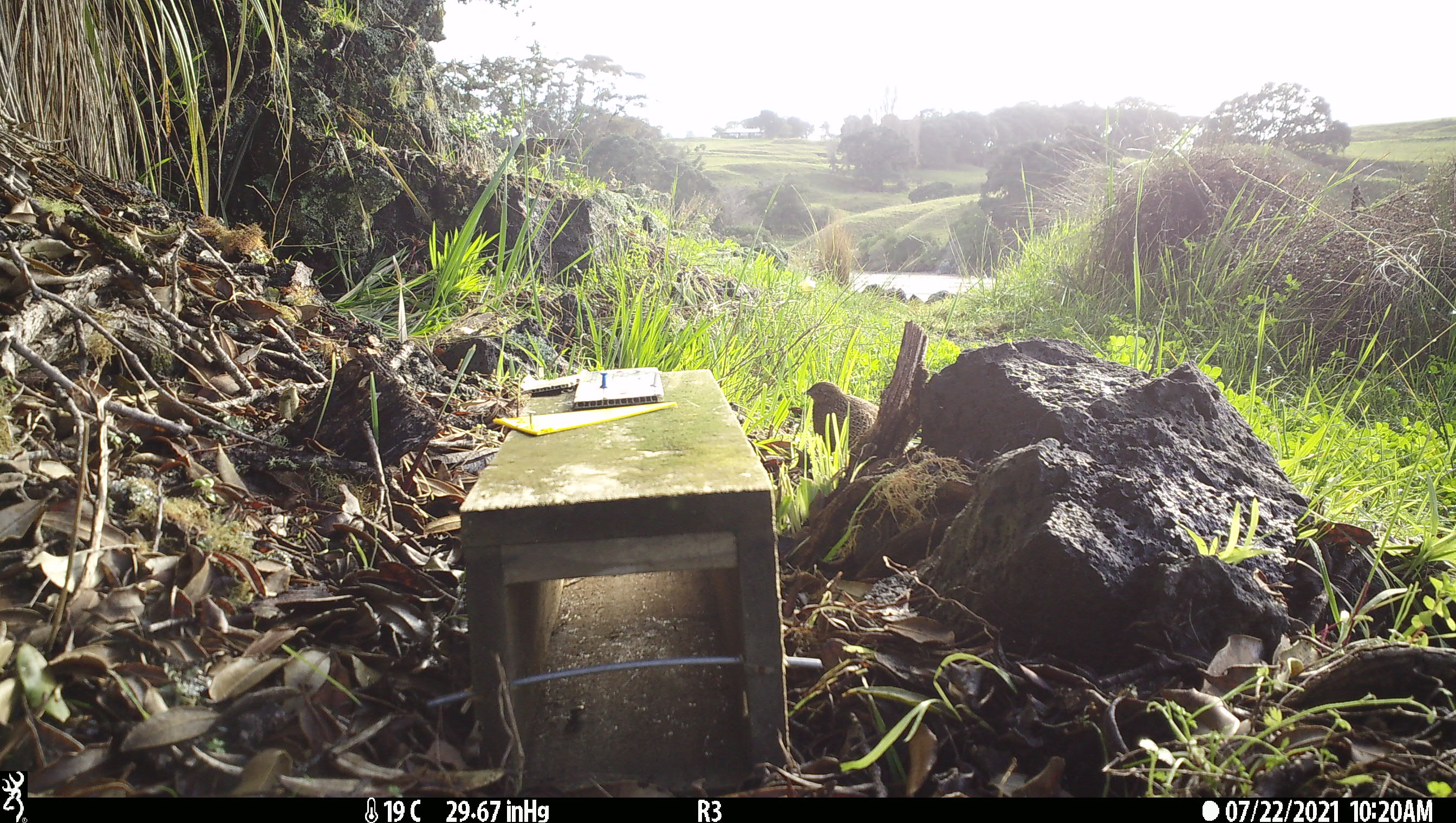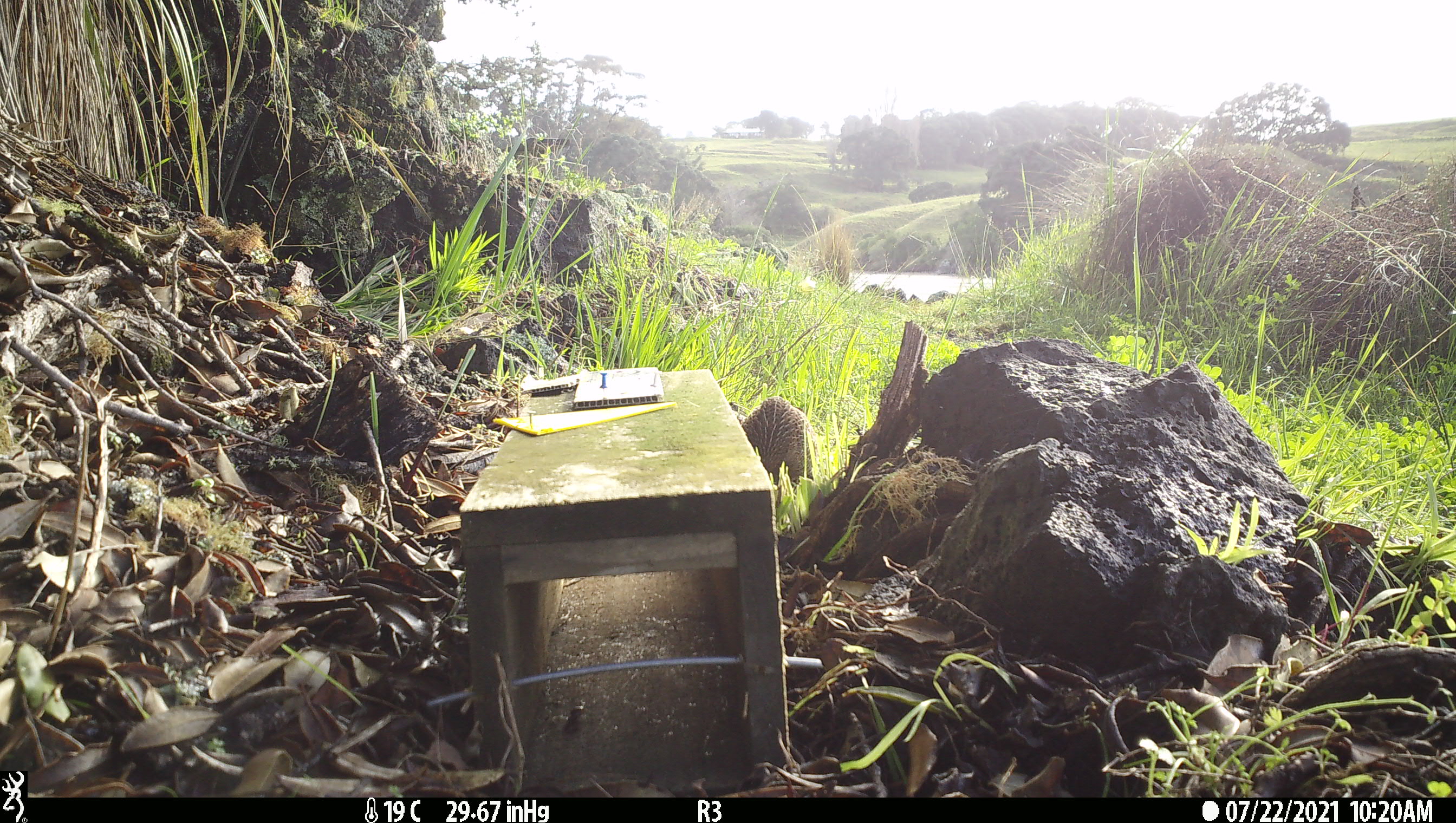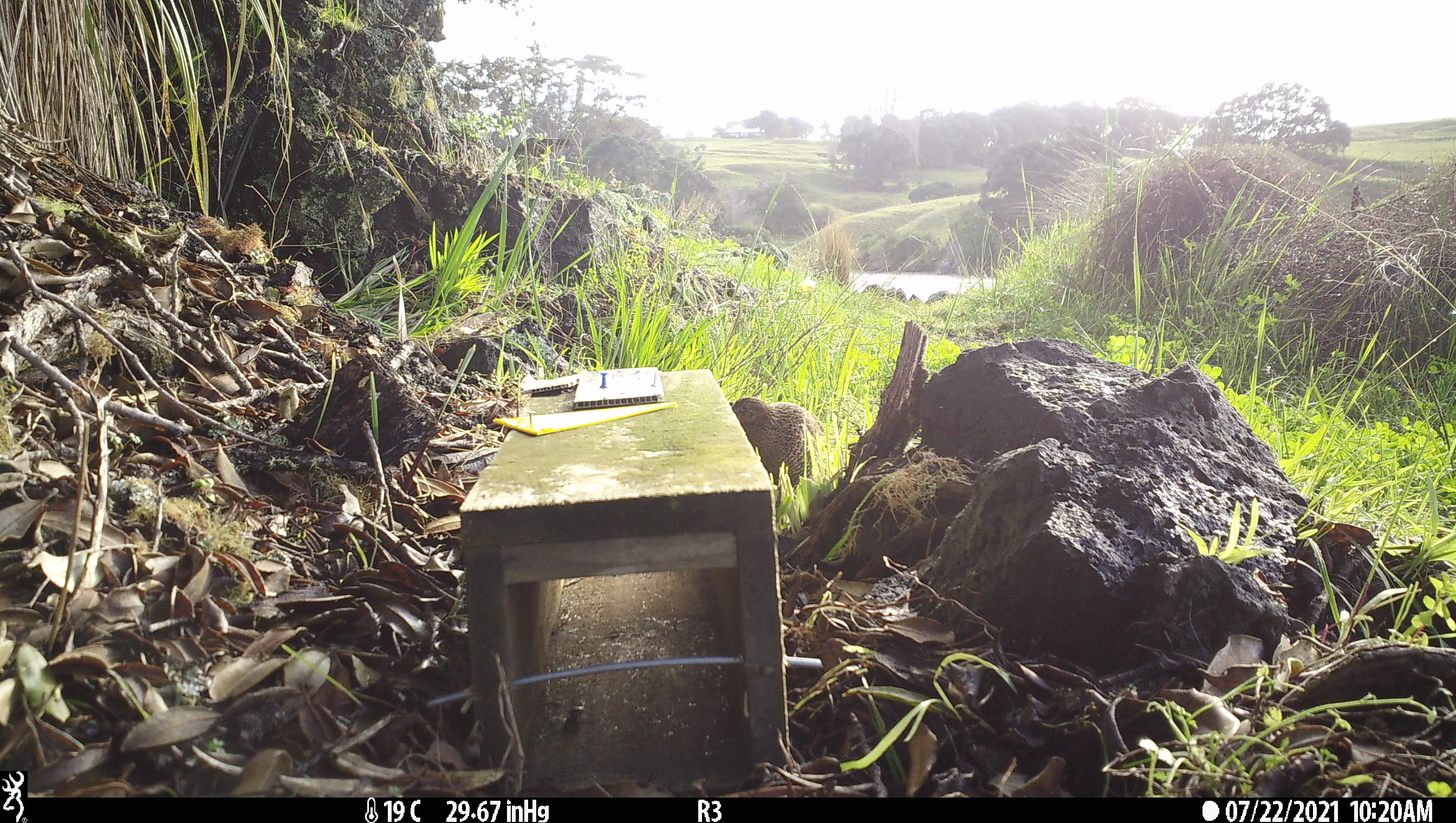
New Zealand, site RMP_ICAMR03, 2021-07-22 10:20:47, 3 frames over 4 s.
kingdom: Animalia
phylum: Chordata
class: Aves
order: Galliformes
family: Phasianidae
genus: Synoicus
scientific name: Synoicus ypsilophorus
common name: brown quail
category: quail brown